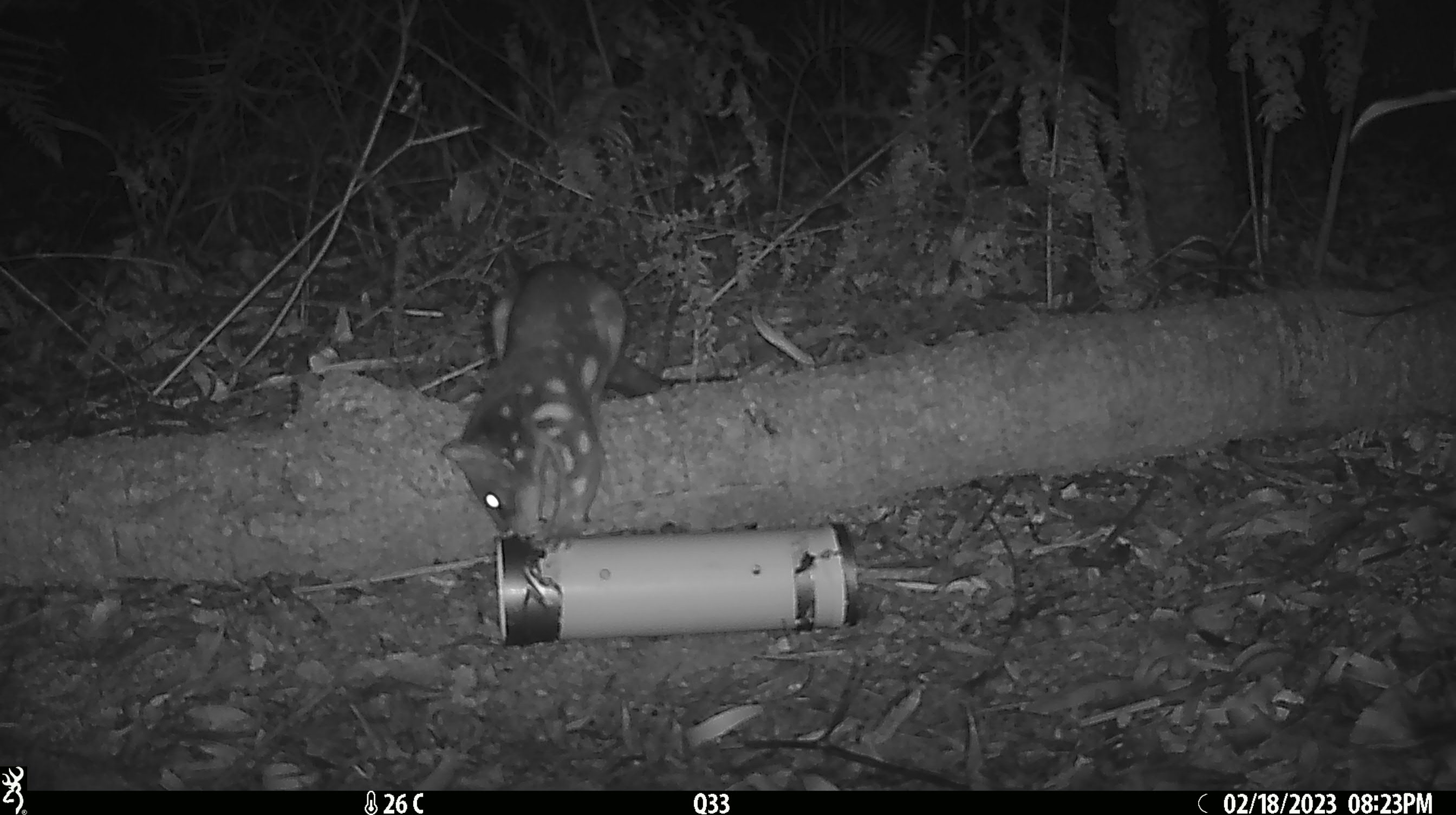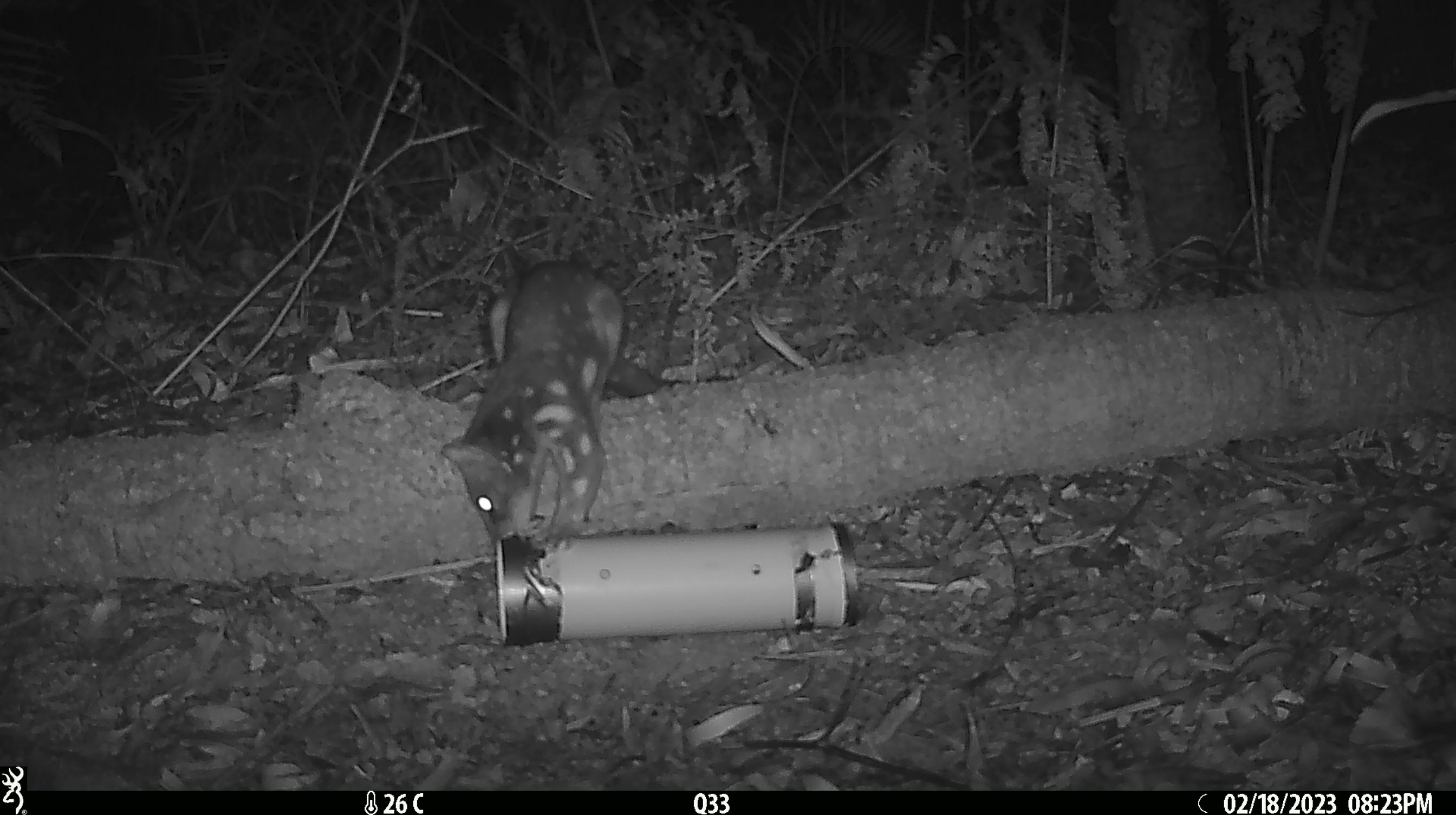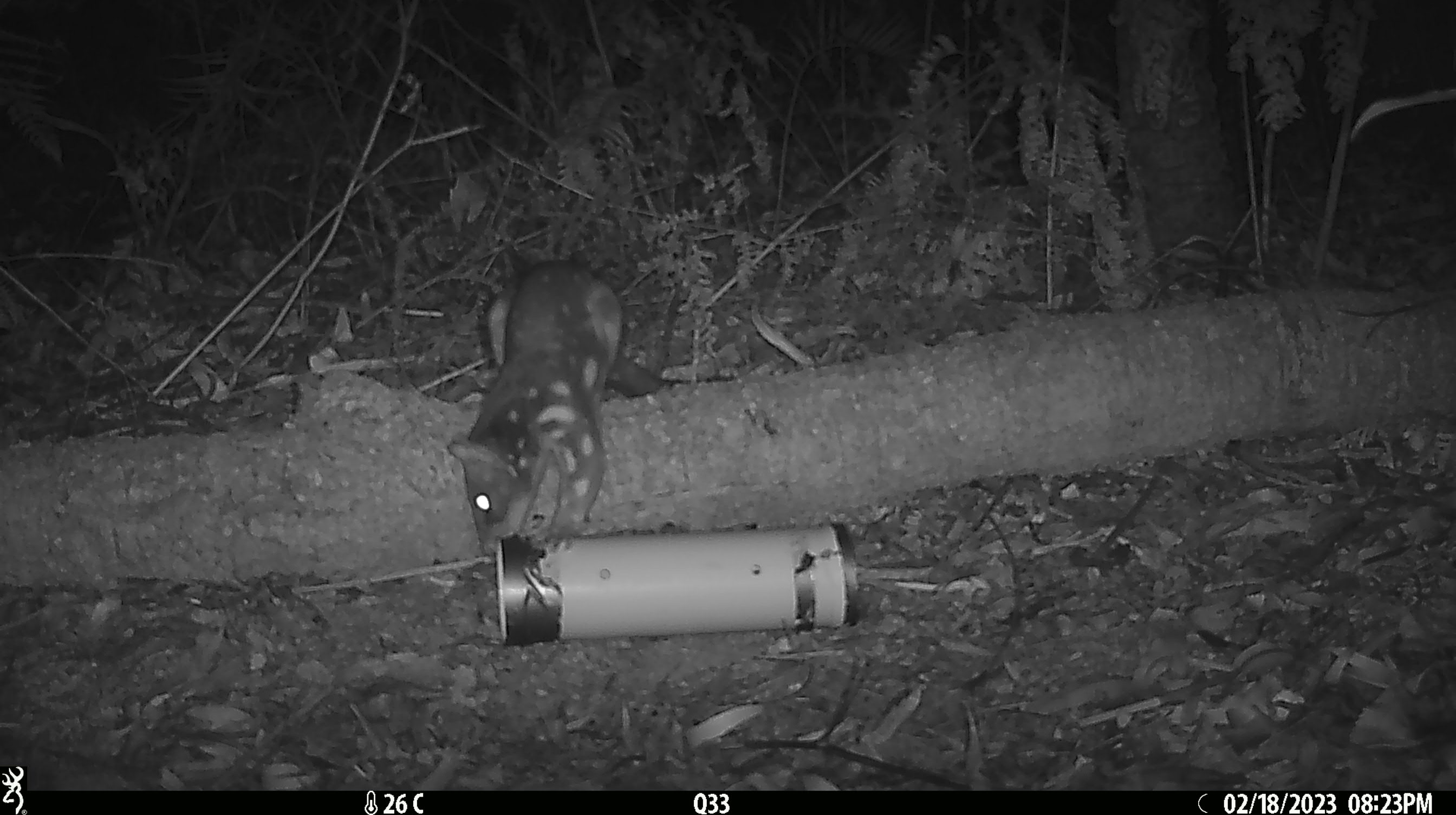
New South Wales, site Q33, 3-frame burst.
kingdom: Animalia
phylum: Chordata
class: Mammalia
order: Dasyuromorphia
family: Dasyuridae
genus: Dasyurus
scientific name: Dasyurus maculatus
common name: spotted-tailed quoll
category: quoll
Quoll (spotted-tailed quoll) (Dasyurus maculatus).